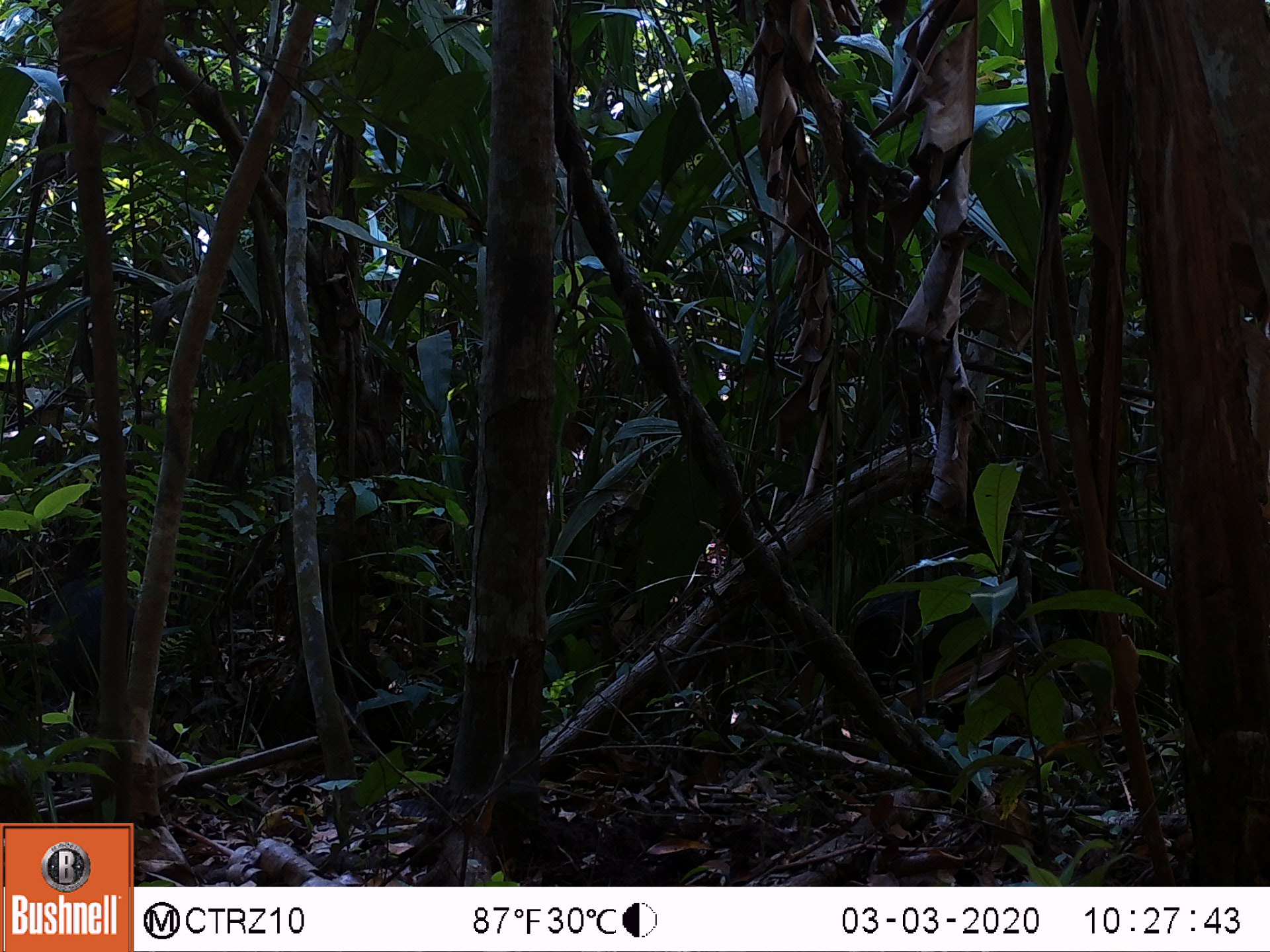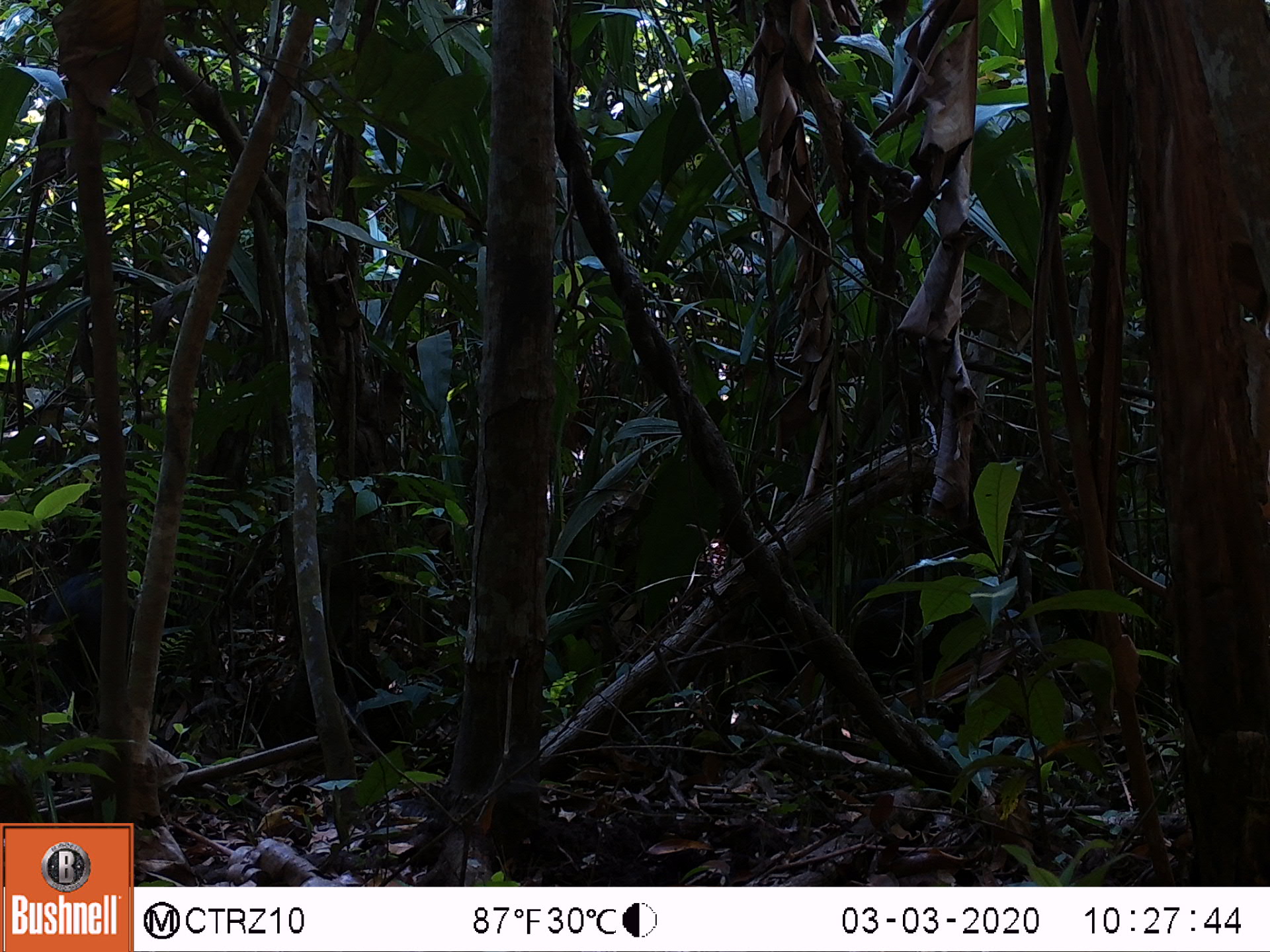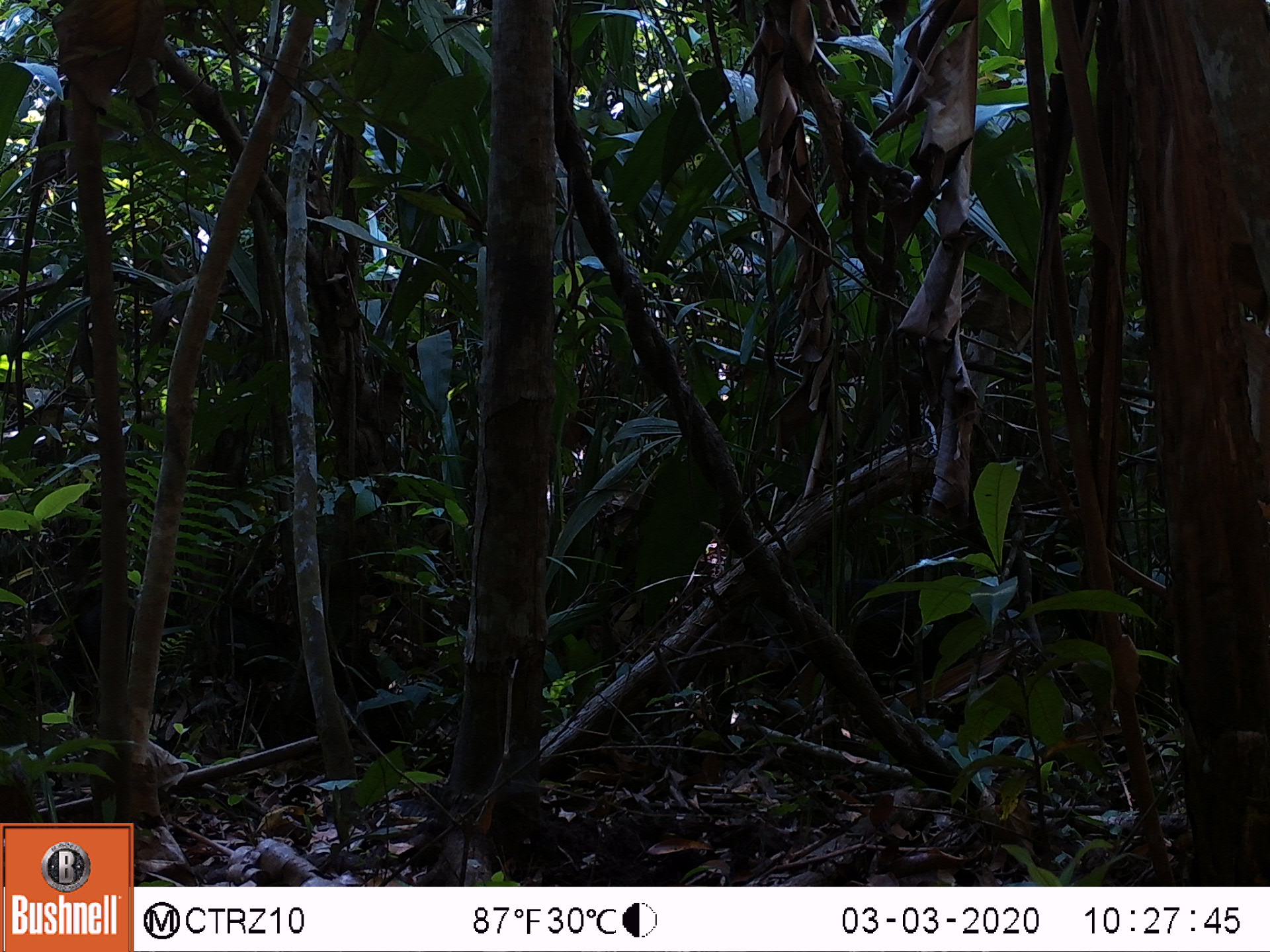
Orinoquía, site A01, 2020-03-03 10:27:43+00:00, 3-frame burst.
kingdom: Animalia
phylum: Chordata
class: Mammalia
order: Artiodactyla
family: Tayassuidae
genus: Pecari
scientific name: Pecari tajacu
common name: collared peccary